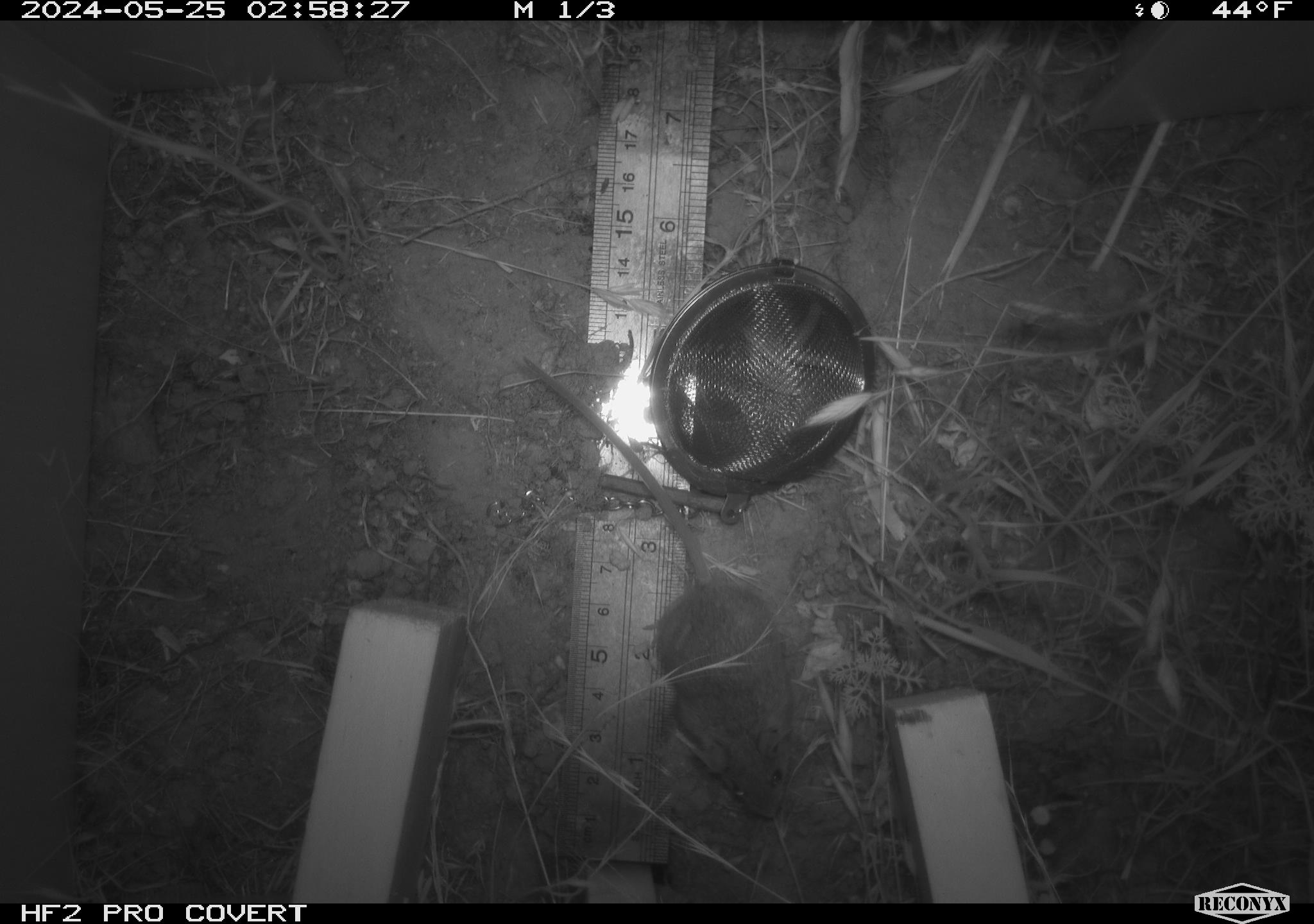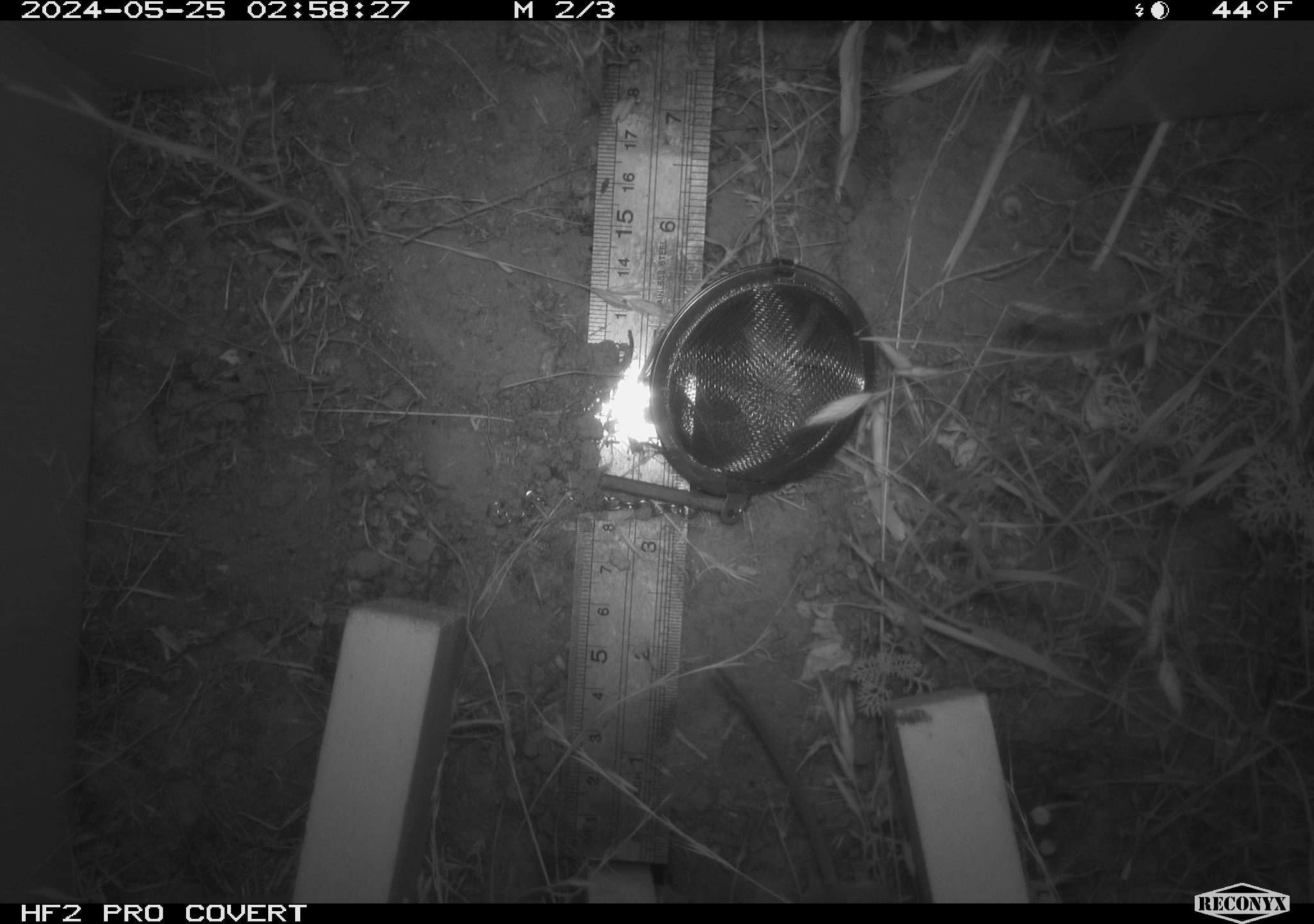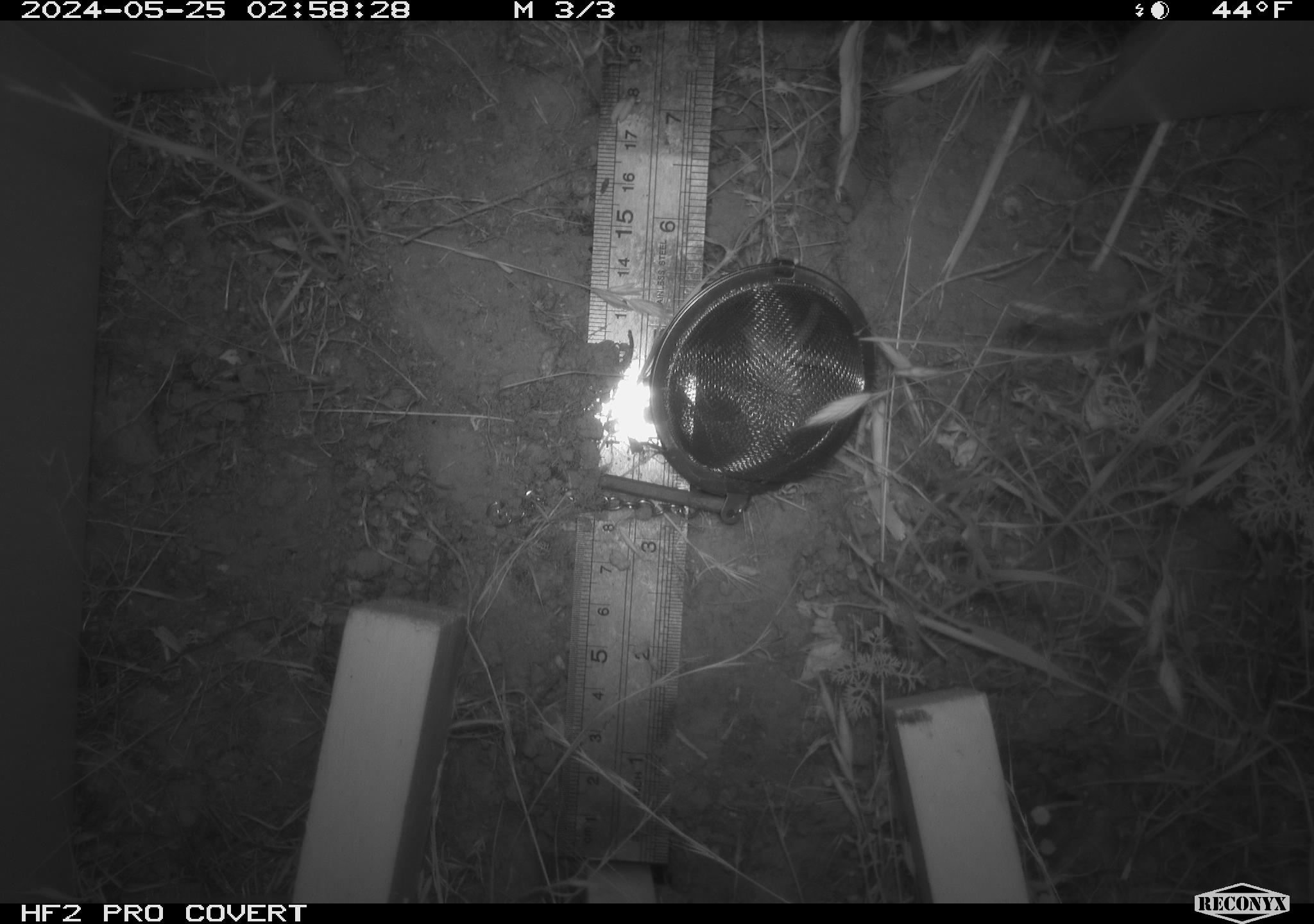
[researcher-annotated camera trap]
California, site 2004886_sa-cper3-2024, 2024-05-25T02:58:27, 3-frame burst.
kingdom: Animalia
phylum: Chordata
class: Mammalia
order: Rodentia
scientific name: Rodentia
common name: rodent